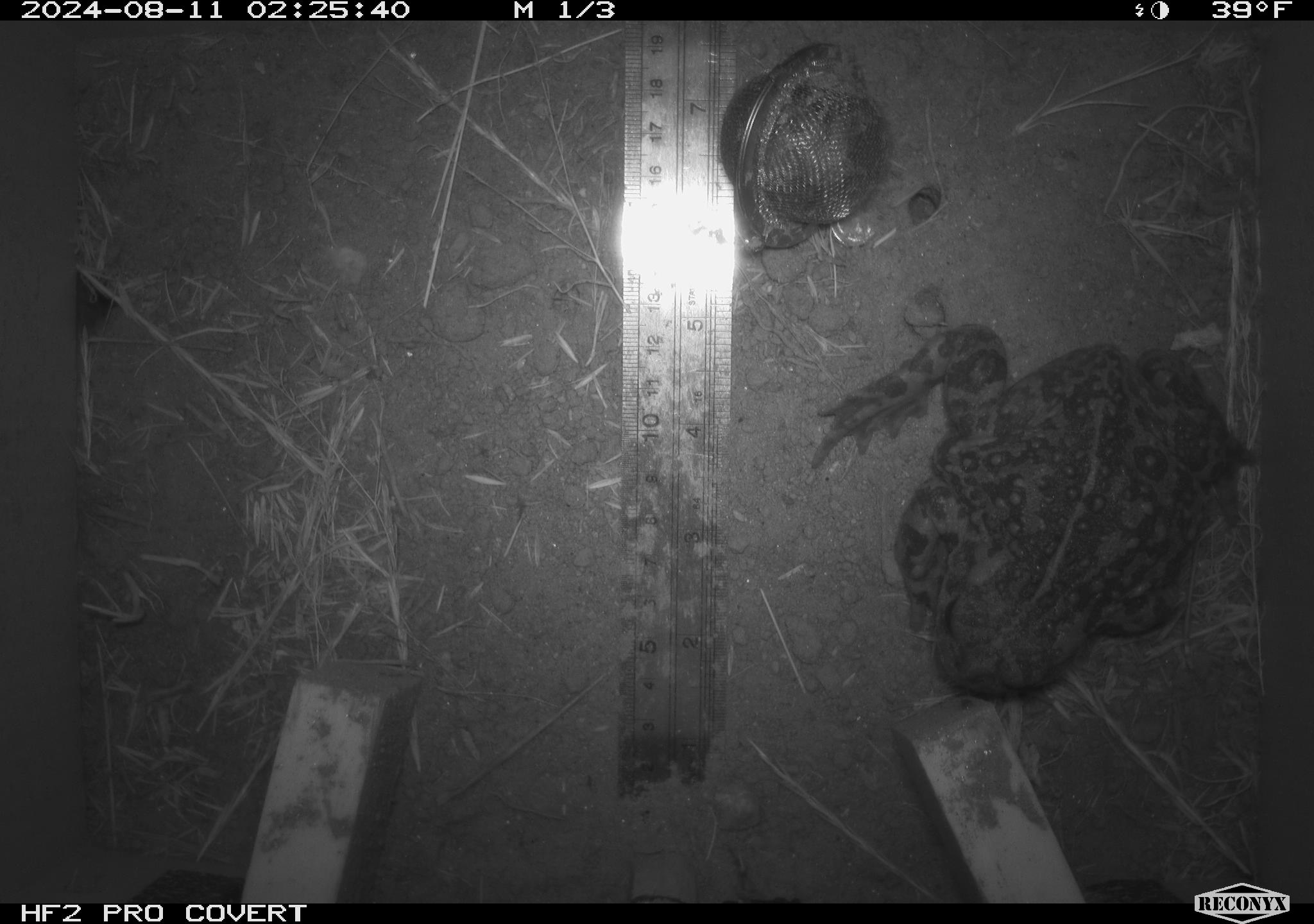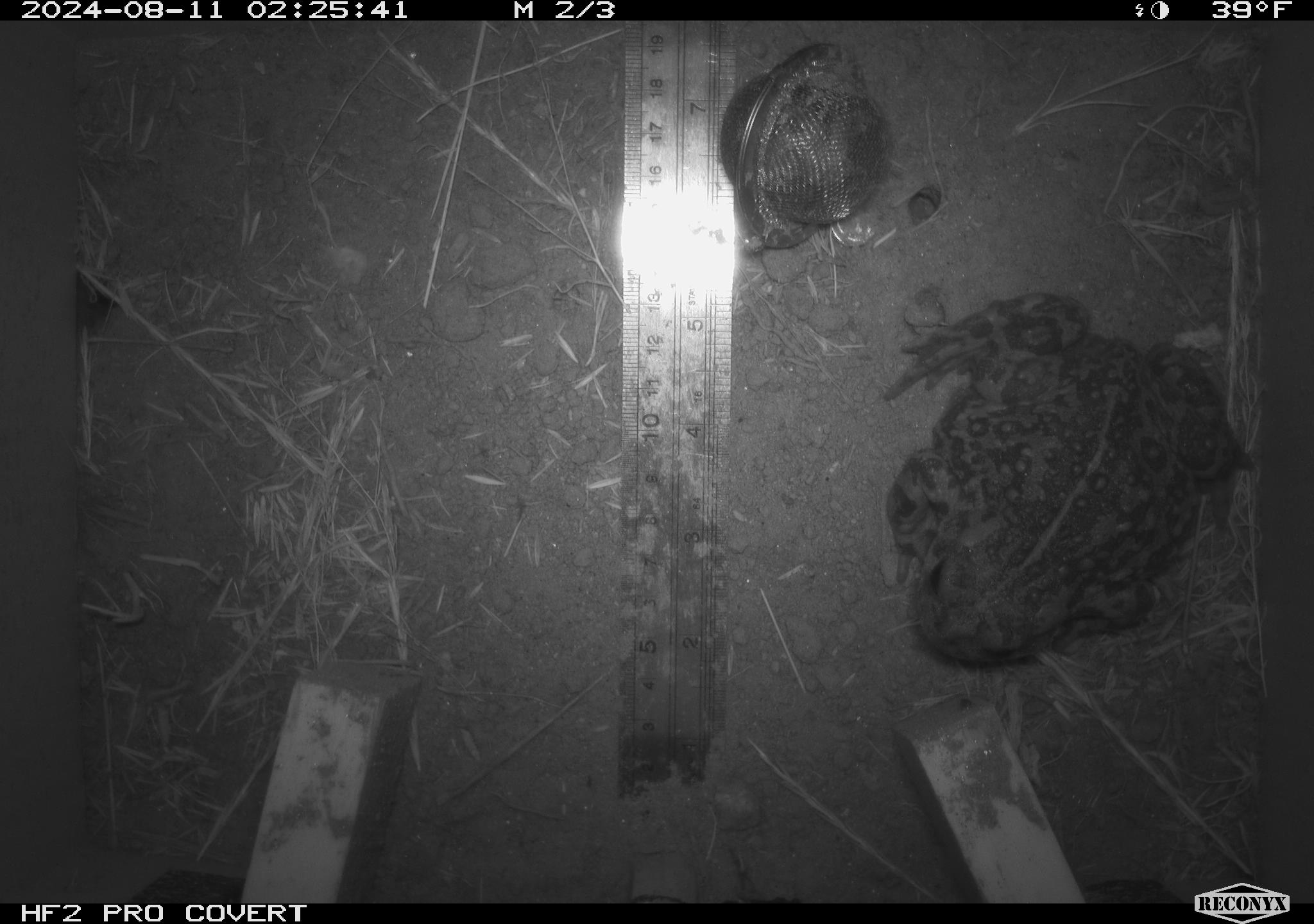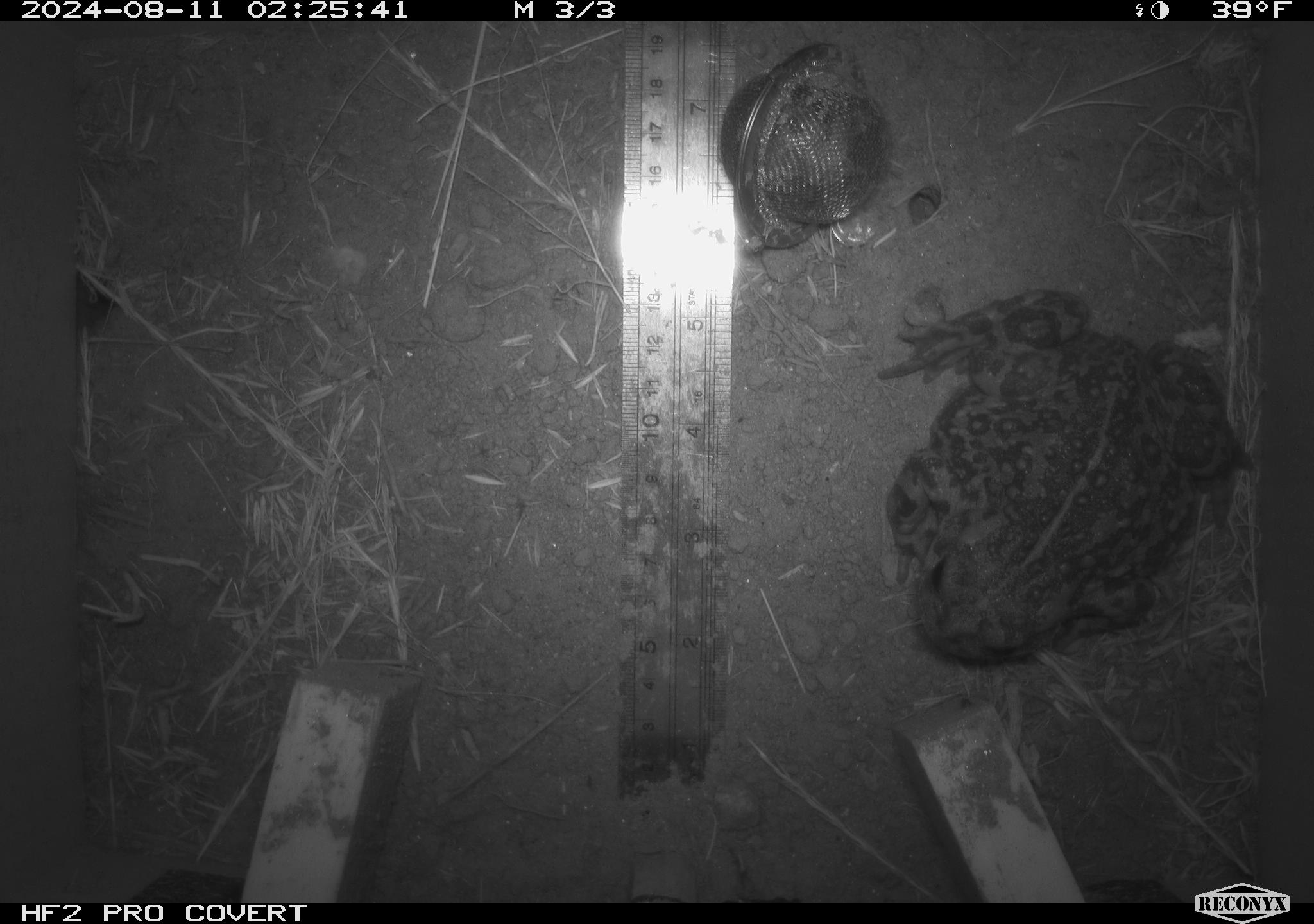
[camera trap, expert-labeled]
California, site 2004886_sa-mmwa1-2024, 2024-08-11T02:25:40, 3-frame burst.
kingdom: Animalia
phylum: Chordata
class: Amphibia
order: Anura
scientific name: Anura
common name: frogs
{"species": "frogs (Anura)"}